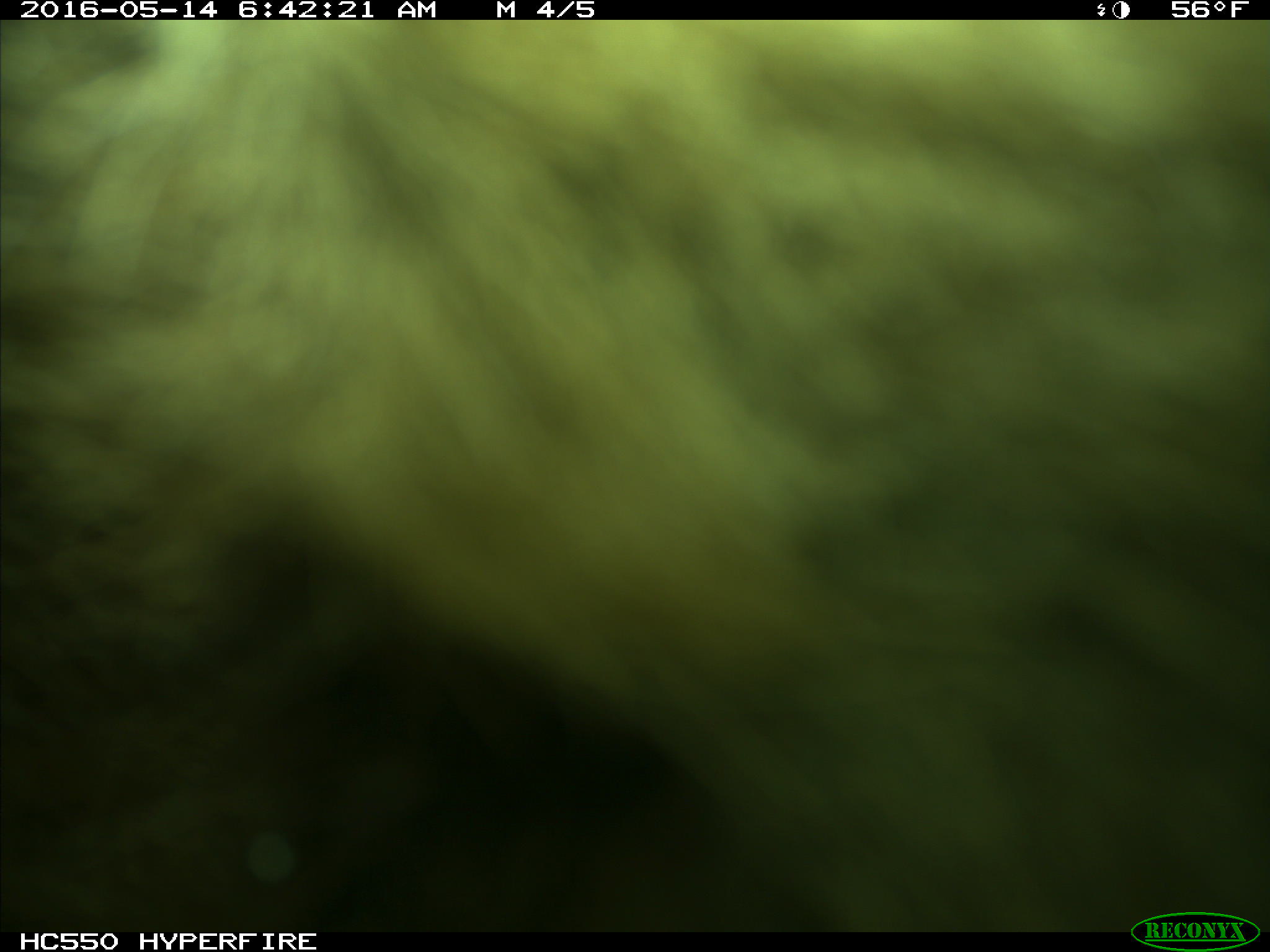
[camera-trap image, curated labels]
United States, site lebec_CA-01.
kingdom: Animalia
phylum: Chordata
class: Mammalia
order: Carnivora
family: Ursidae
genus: Ursus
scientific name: Ursus americanus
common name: american black bear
Ursus americanus (american black bear).